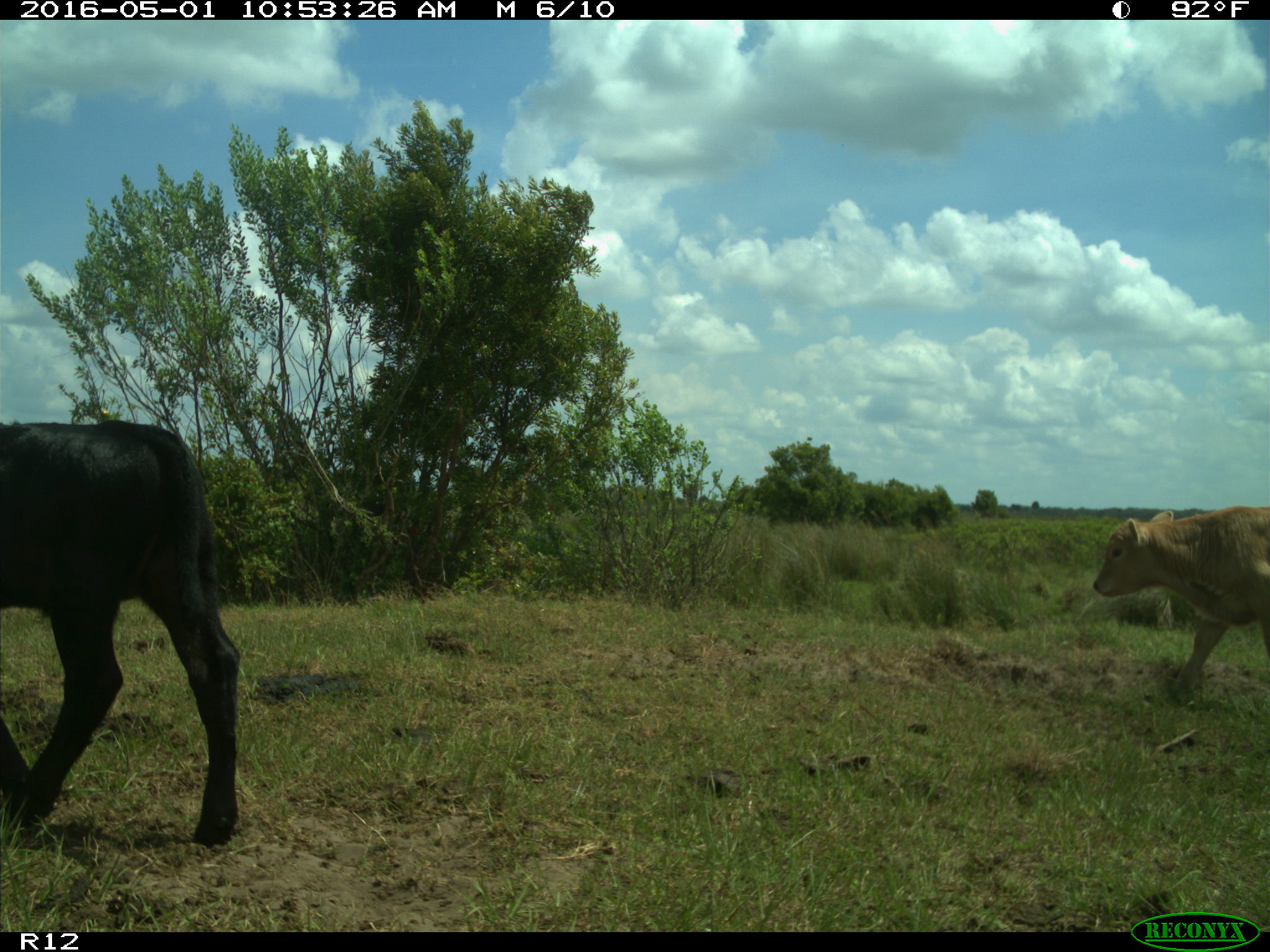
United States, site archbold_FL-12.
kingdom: Animalia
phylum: Chordata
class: Mammalia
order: Artiodactyla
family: Bovidae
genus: Bos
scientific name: Bos taurus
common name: domestic cow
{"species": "Bos taurus (domestic cow)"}